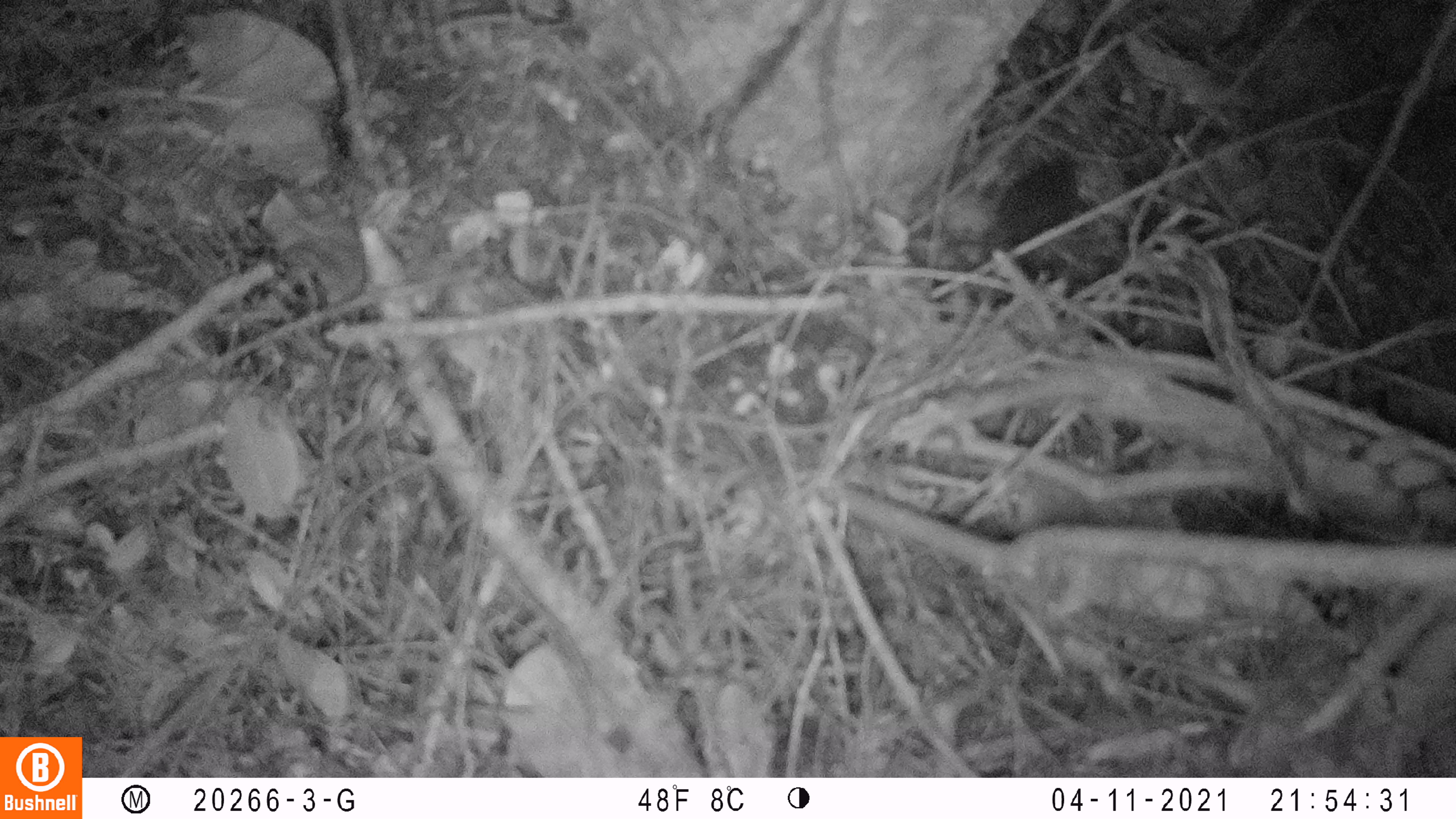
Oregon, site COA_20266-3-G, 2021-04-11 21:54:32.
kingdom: Animalia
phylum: Chordata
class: Mammalia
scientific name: Mammalia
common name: small mammal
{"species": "small mammal (Mammalia)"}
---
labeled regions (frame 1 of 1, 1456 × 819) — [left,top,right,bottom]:
small mammal: [939,103,1145,308]